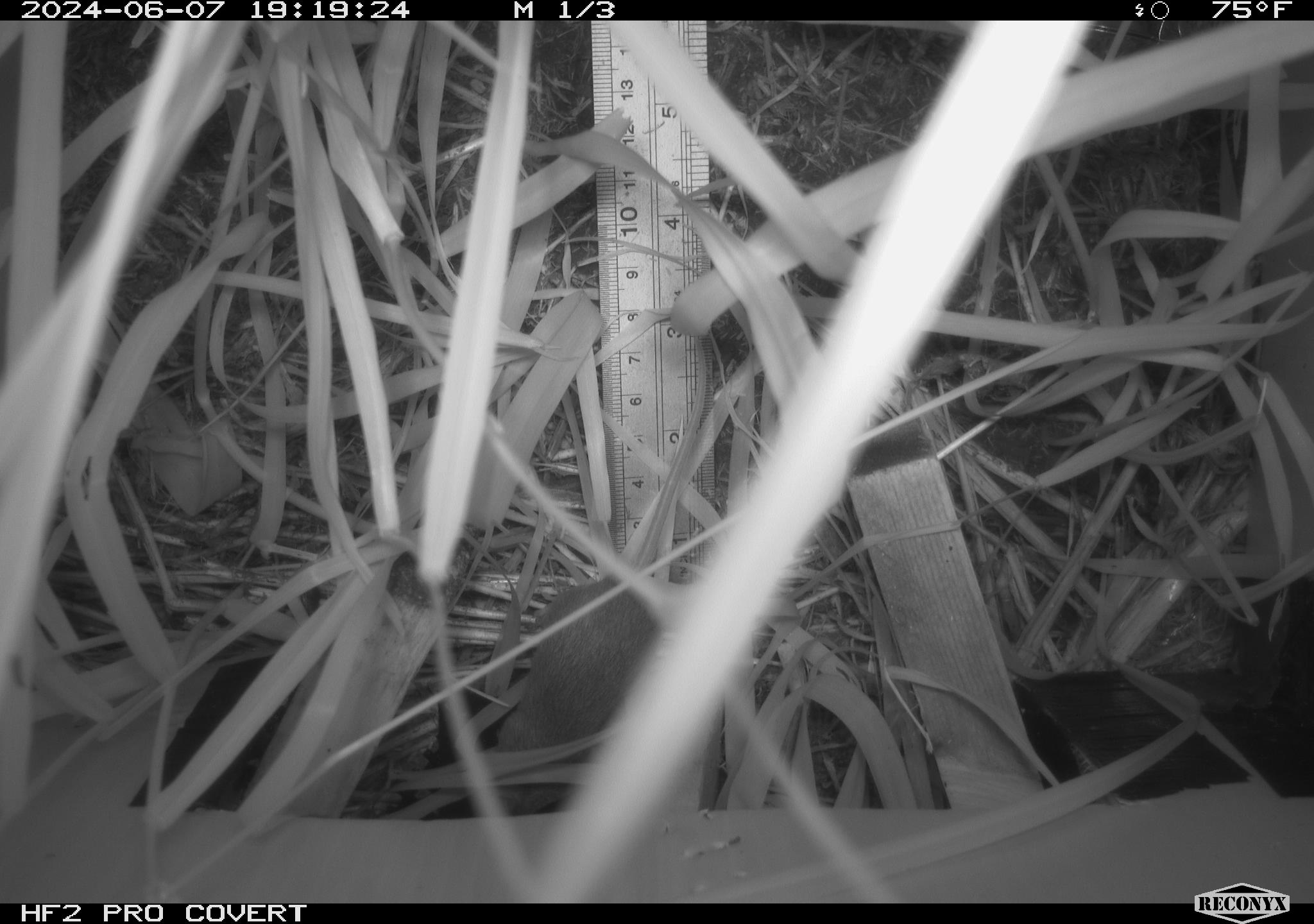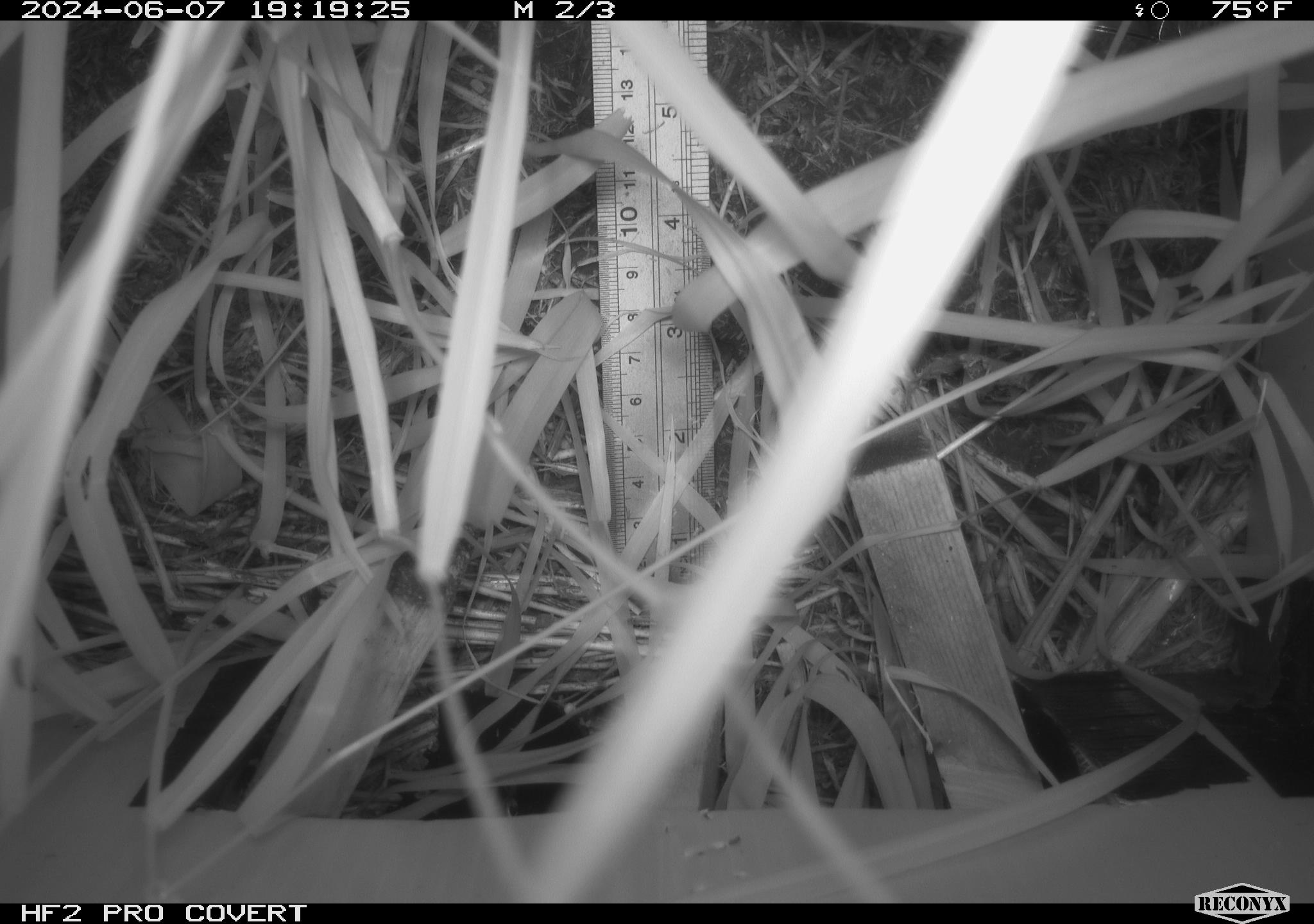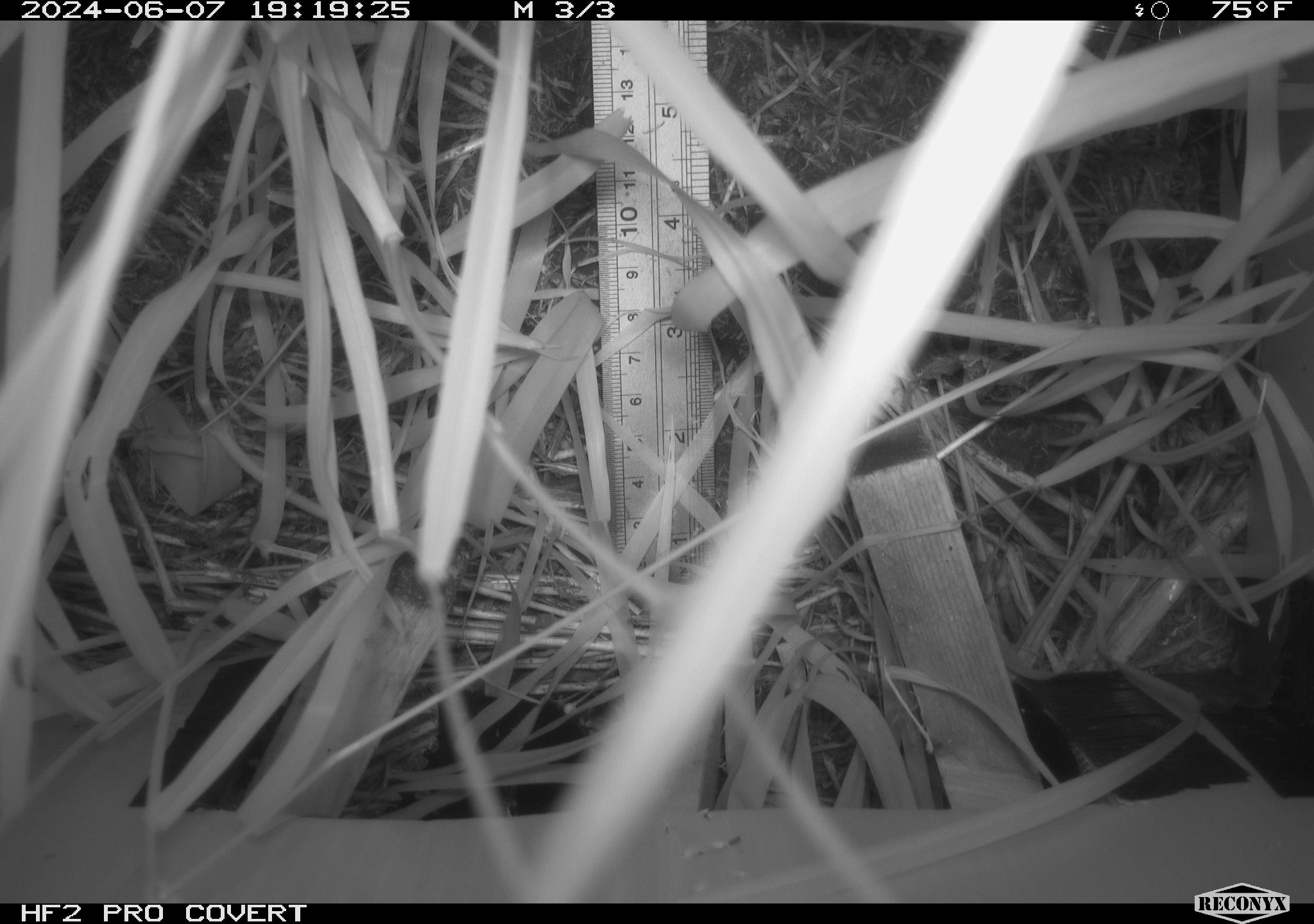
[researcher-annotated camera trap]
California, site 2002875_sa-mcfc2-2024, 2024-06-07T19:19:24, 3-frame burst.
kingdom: Animalia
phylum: Chordata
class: Mammalia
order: Rodentia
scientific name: Rodentia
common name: rodent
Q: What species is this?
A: Rodent (Rodentia).